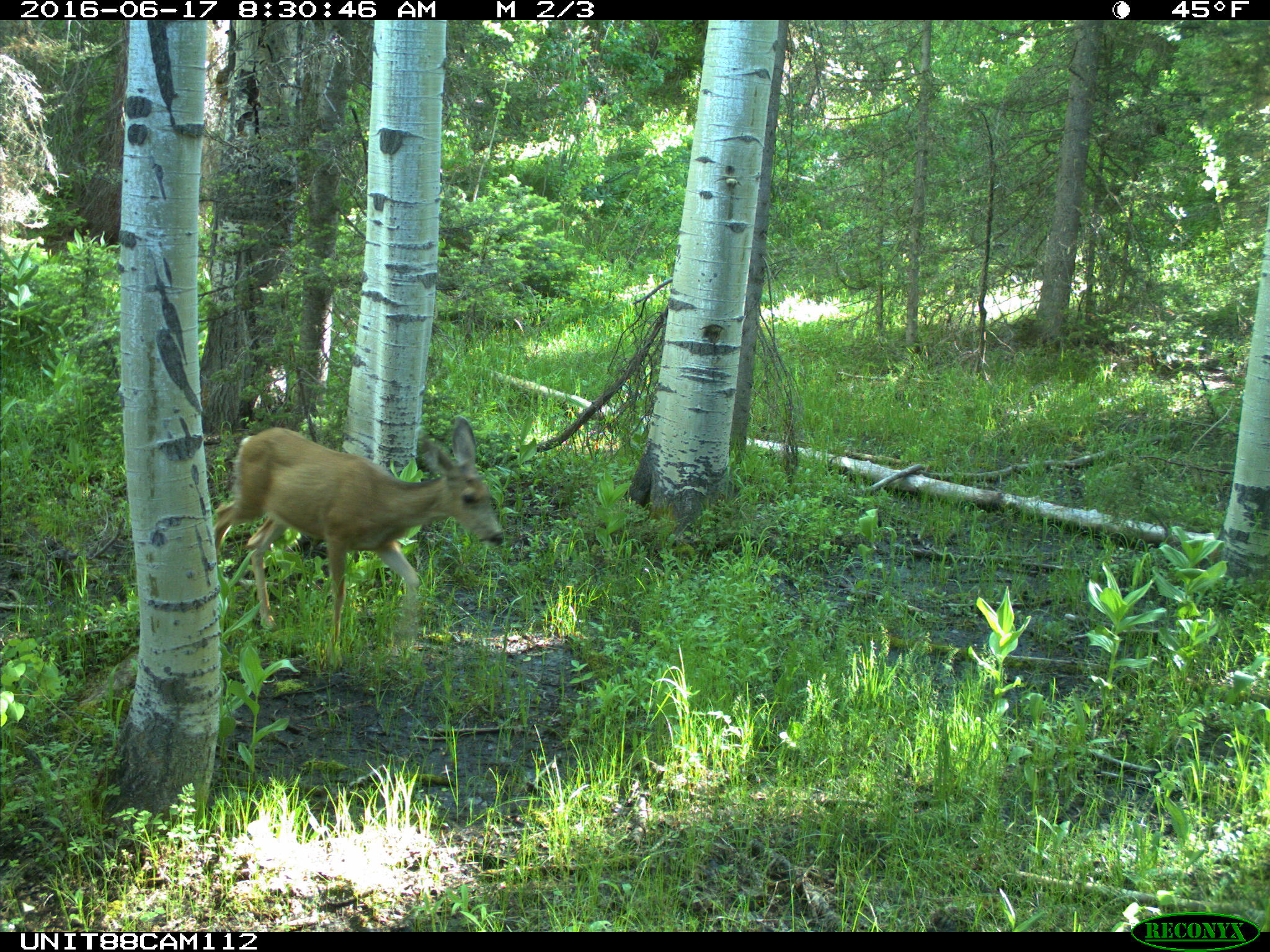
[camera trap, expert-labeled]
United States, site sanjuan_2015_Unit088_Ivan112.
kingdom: Animalia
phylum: Chordata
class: Mammalia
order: Artiodactyla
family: Cervidae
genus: Odocoileus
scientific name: Odocoileus hemionus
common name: mule deer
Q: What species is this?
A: Odocoileus hemionus (mule deer).